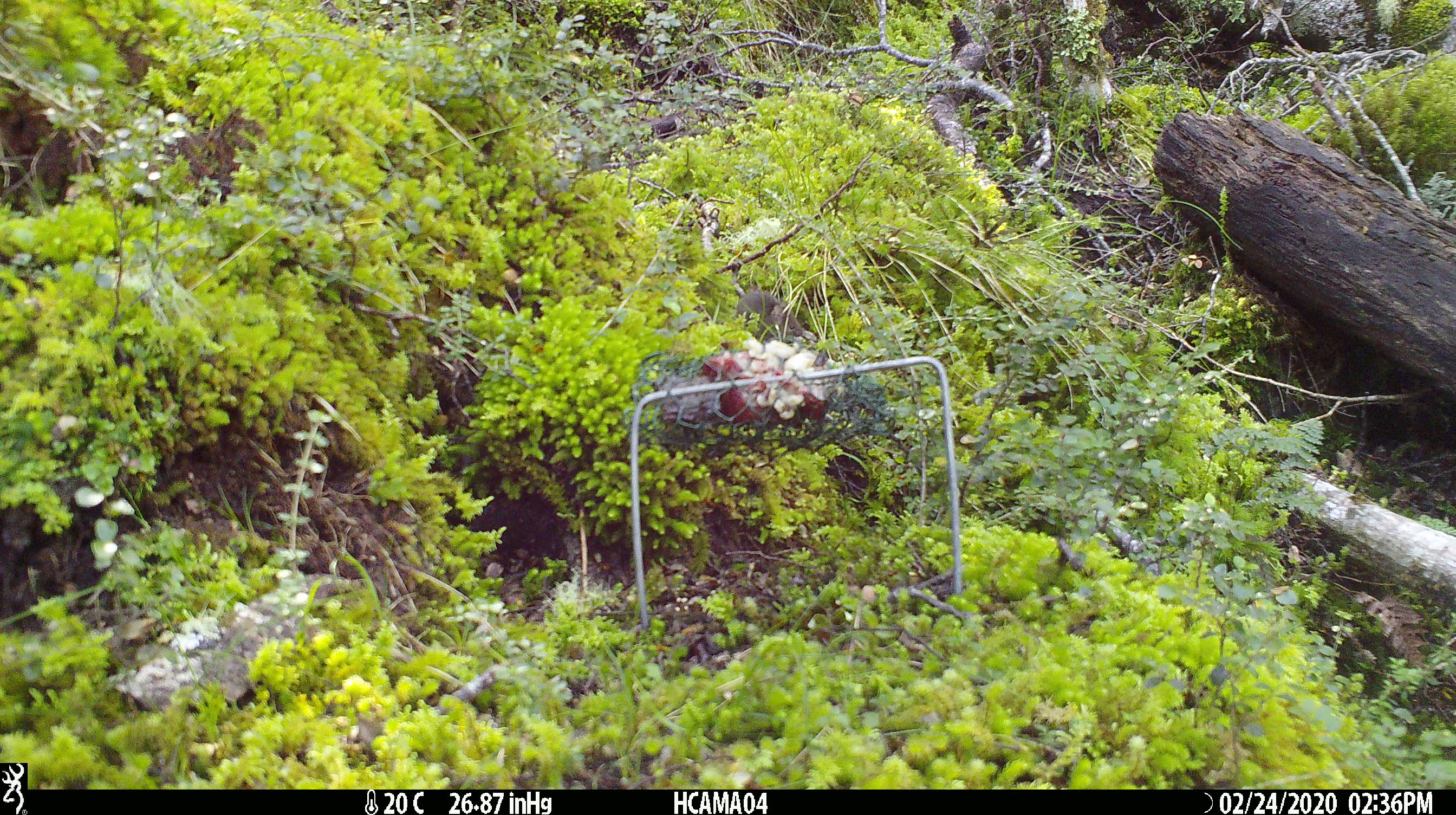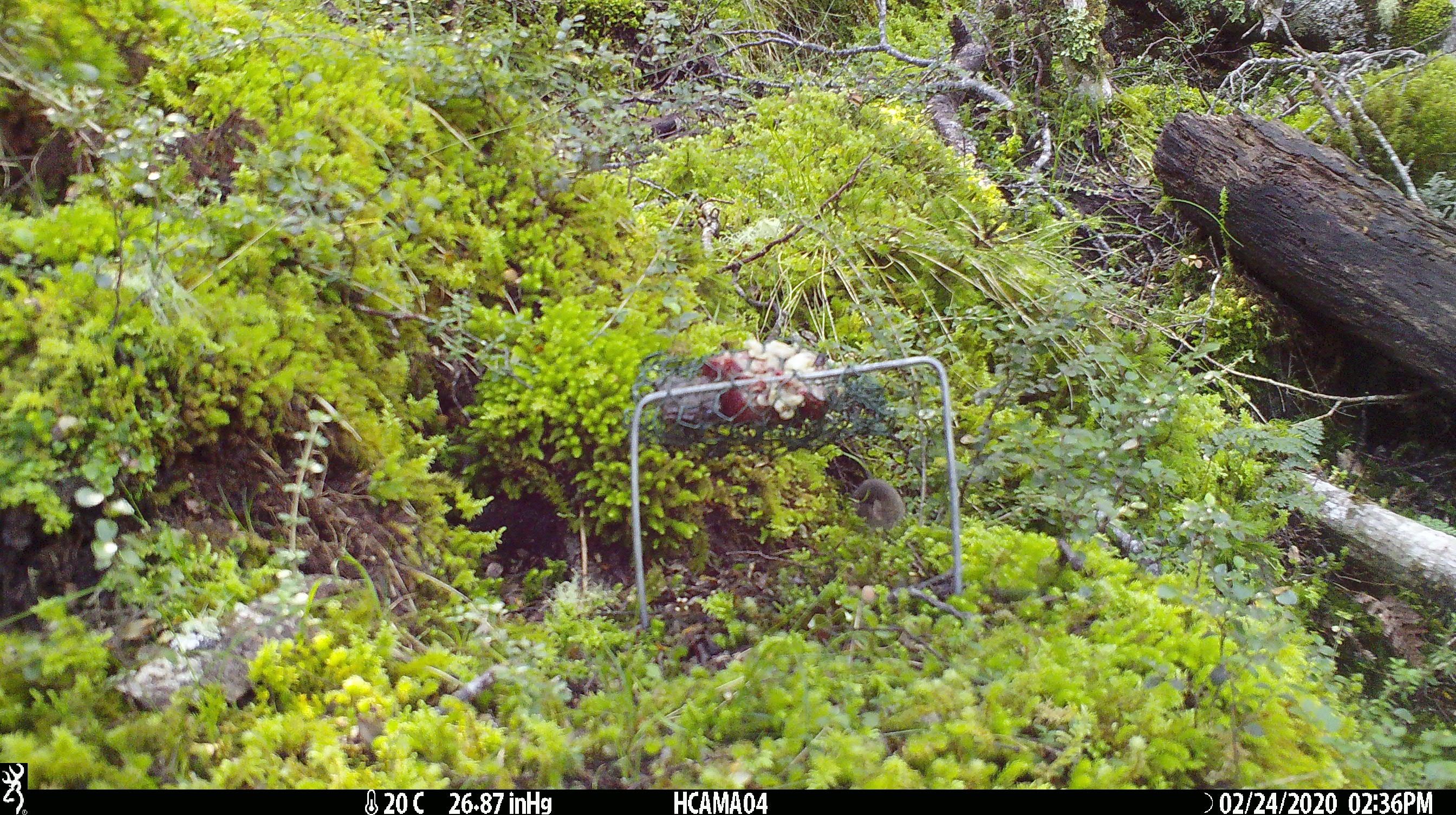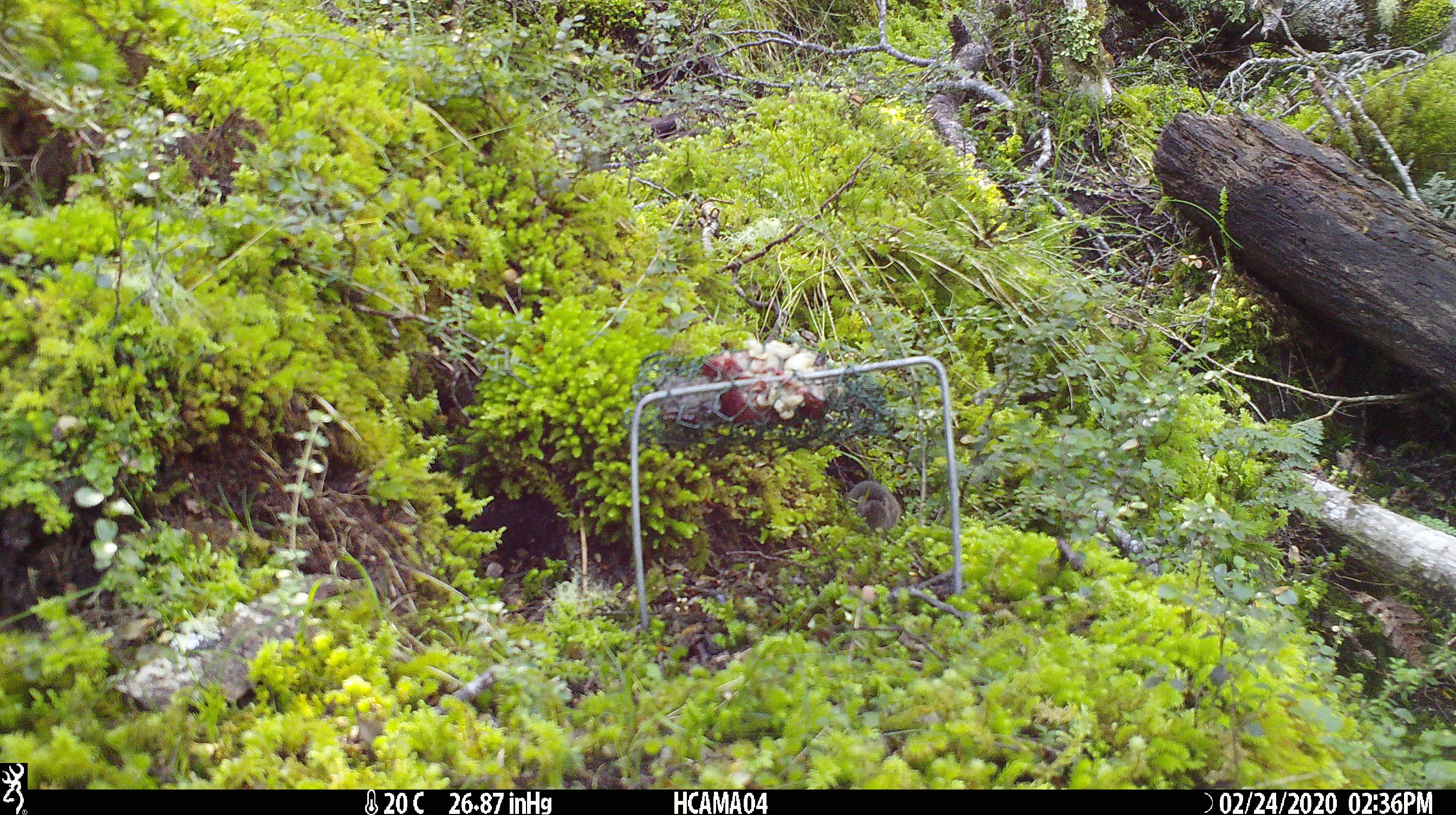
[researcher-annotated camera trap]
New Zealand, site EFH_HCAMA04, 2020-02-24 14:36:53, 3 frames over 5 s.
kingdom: Animalia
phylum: Chordata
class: Mammalia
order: Rodentia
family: Muridae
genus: Mus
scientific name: Mus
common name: mouse